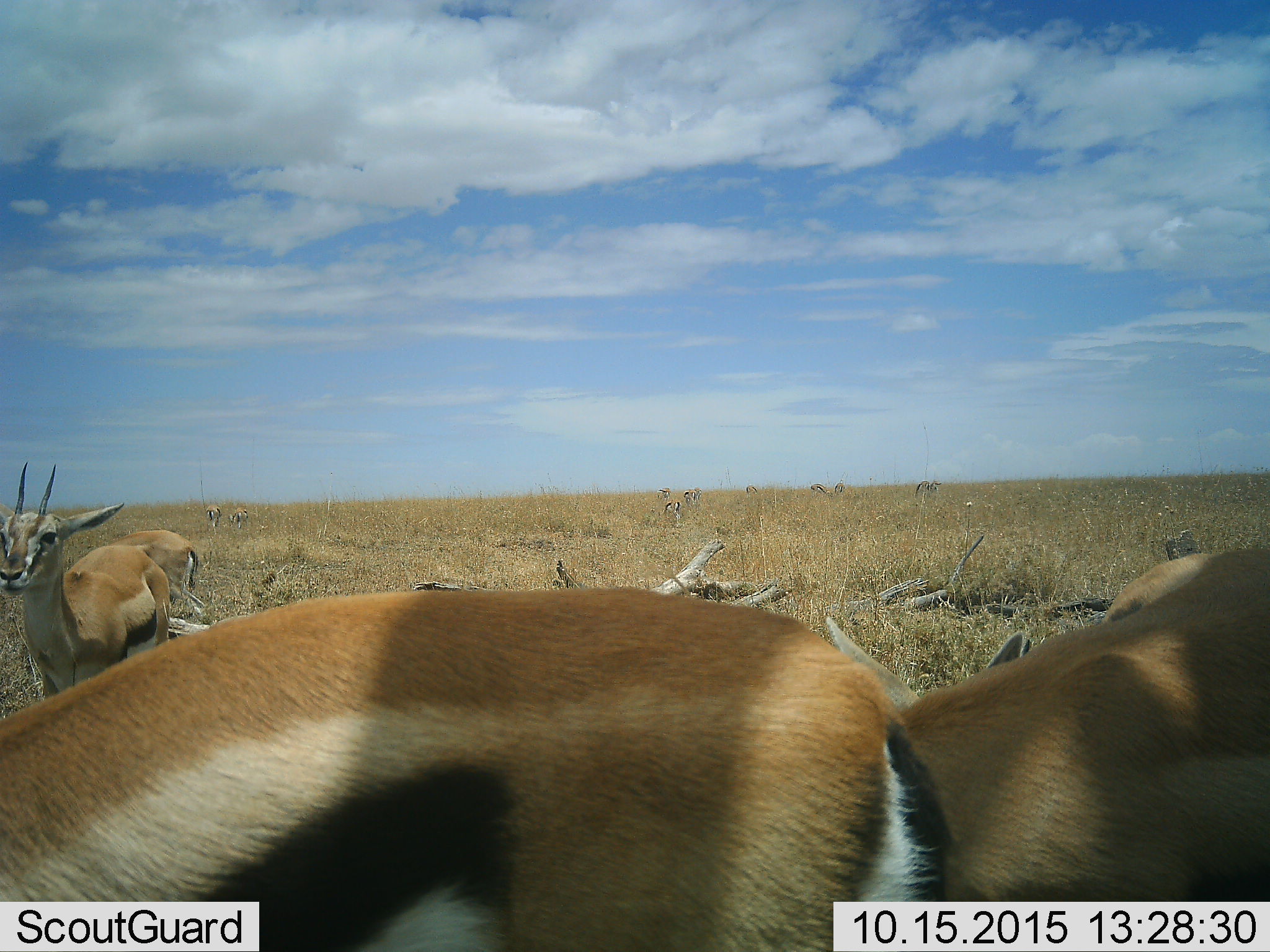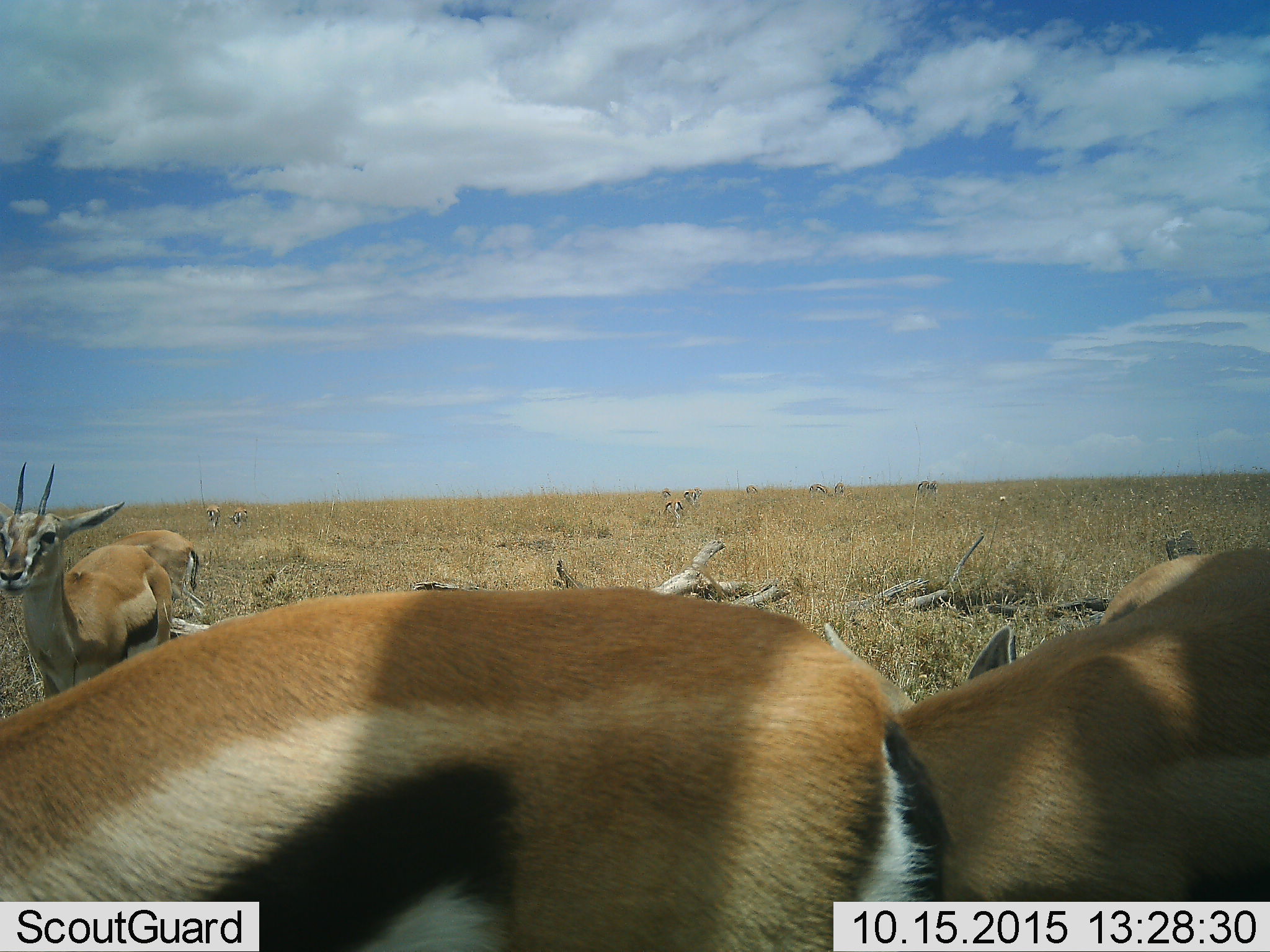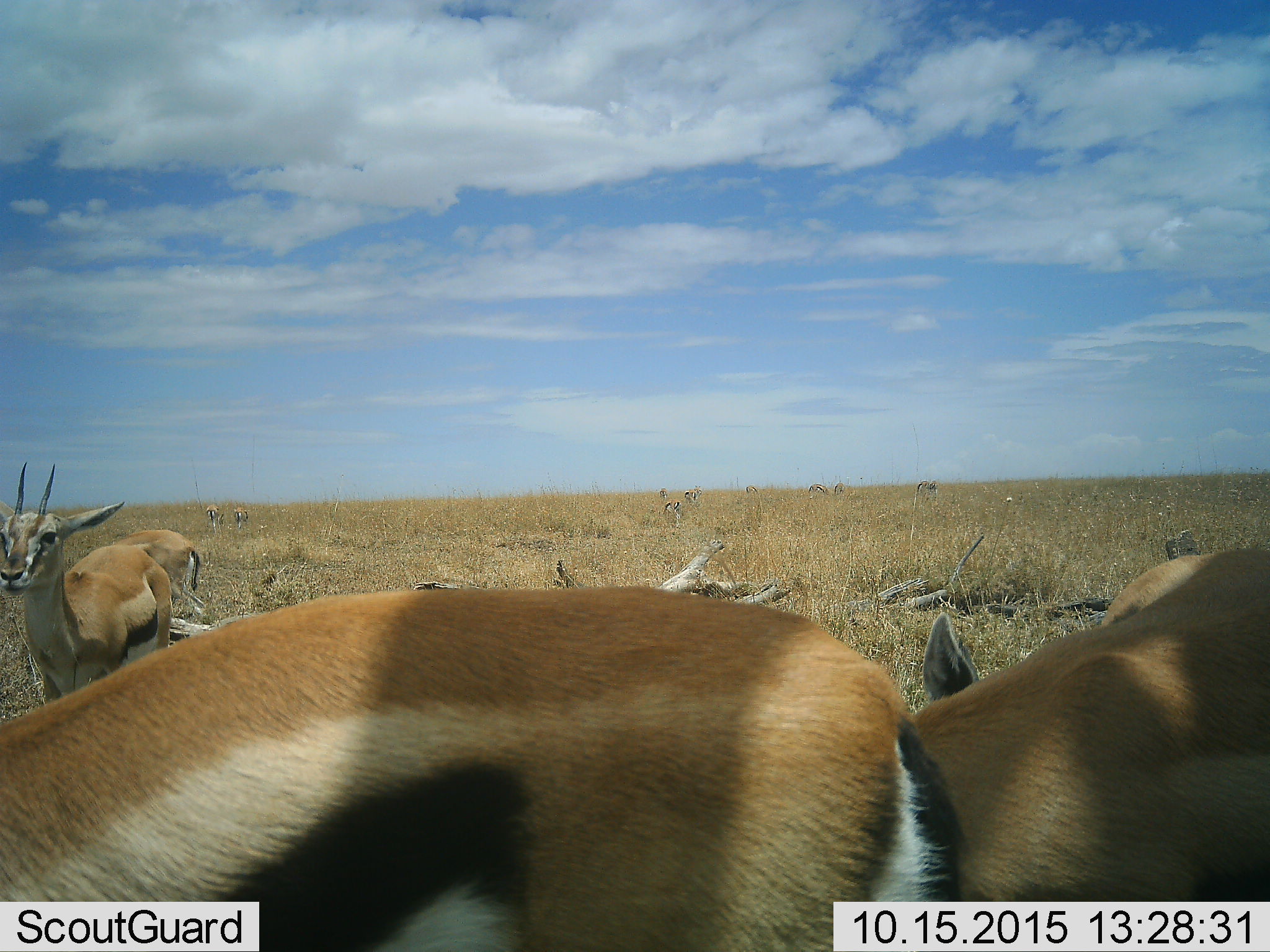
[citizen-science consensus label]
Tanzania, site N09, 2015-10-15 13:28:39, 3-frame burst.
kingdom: Animalia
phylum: Chordata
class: Mammalia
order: Artiodactyla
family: Bovidae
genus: Eudorcas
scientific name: Eudorcas thomsonii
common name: thomson's gazelle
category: gazellethomsons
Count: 11-50.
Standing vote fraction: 100%.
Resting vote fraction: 0%.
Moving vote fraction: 11%.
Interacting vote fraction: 0%.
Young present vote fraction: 0%.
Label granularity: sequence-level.